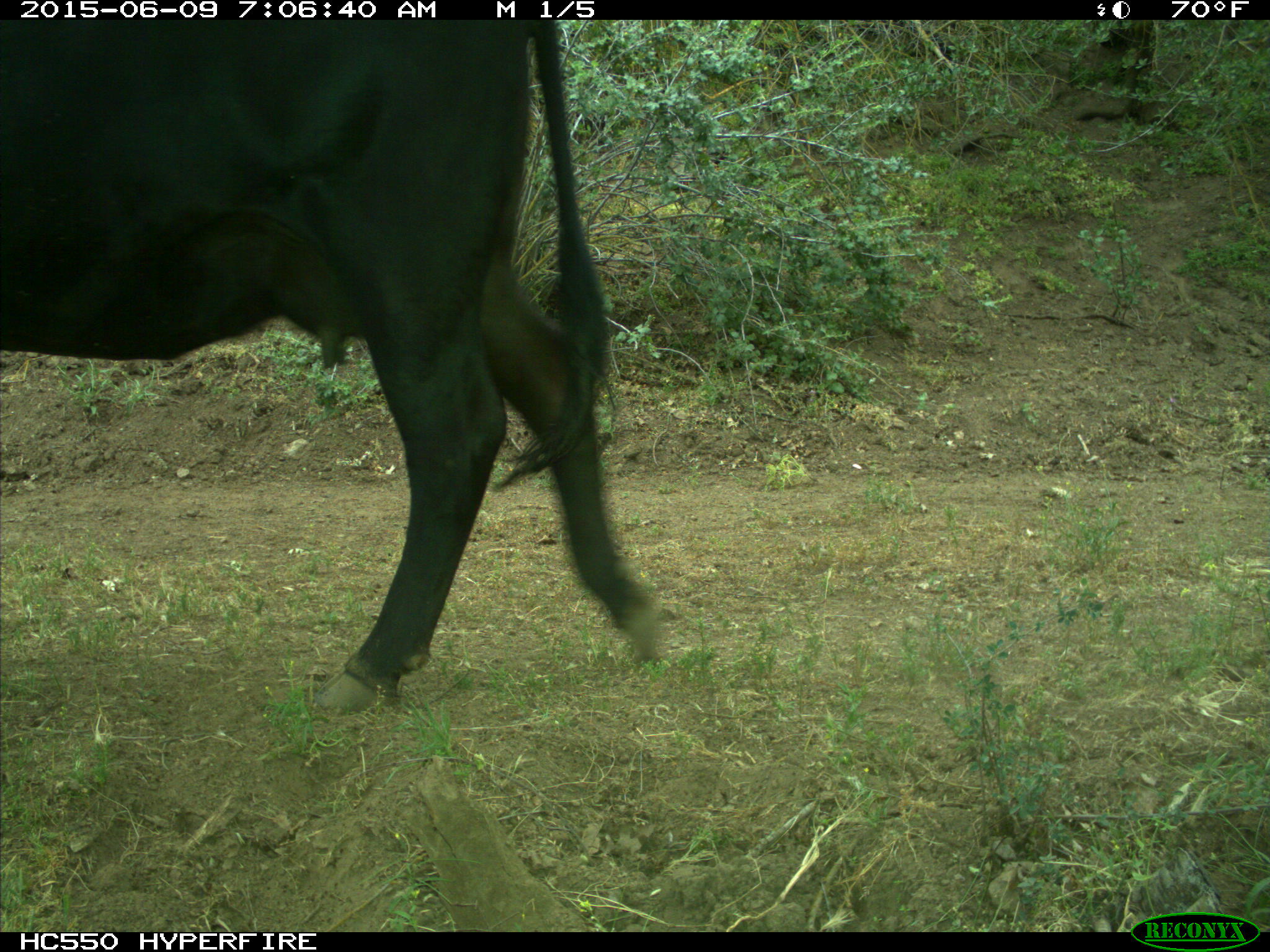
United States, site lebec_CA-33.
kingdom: Animalia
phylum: Chordata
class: Mammalia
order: Artiodactyla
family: Bovidae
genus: Bos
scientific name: Bos taurus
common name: domestic cow